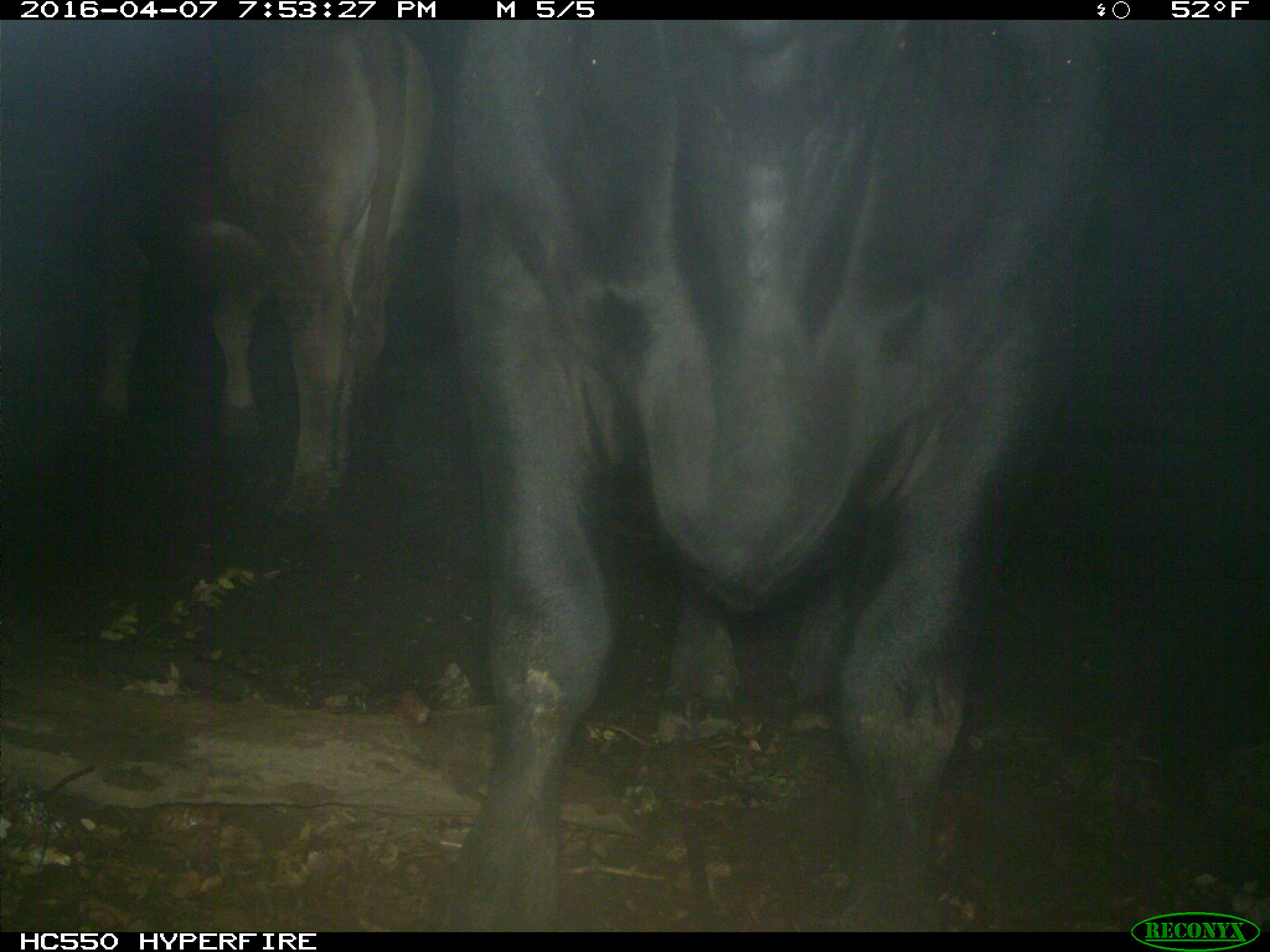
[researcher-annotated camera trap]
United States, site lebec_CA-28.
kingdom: Animalia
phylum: Chordata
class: Mammalia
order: Artiodactyla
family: Bovidae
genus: Bos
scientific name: Bos taurus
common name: domestic cow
Bos taurus (domestic cow).